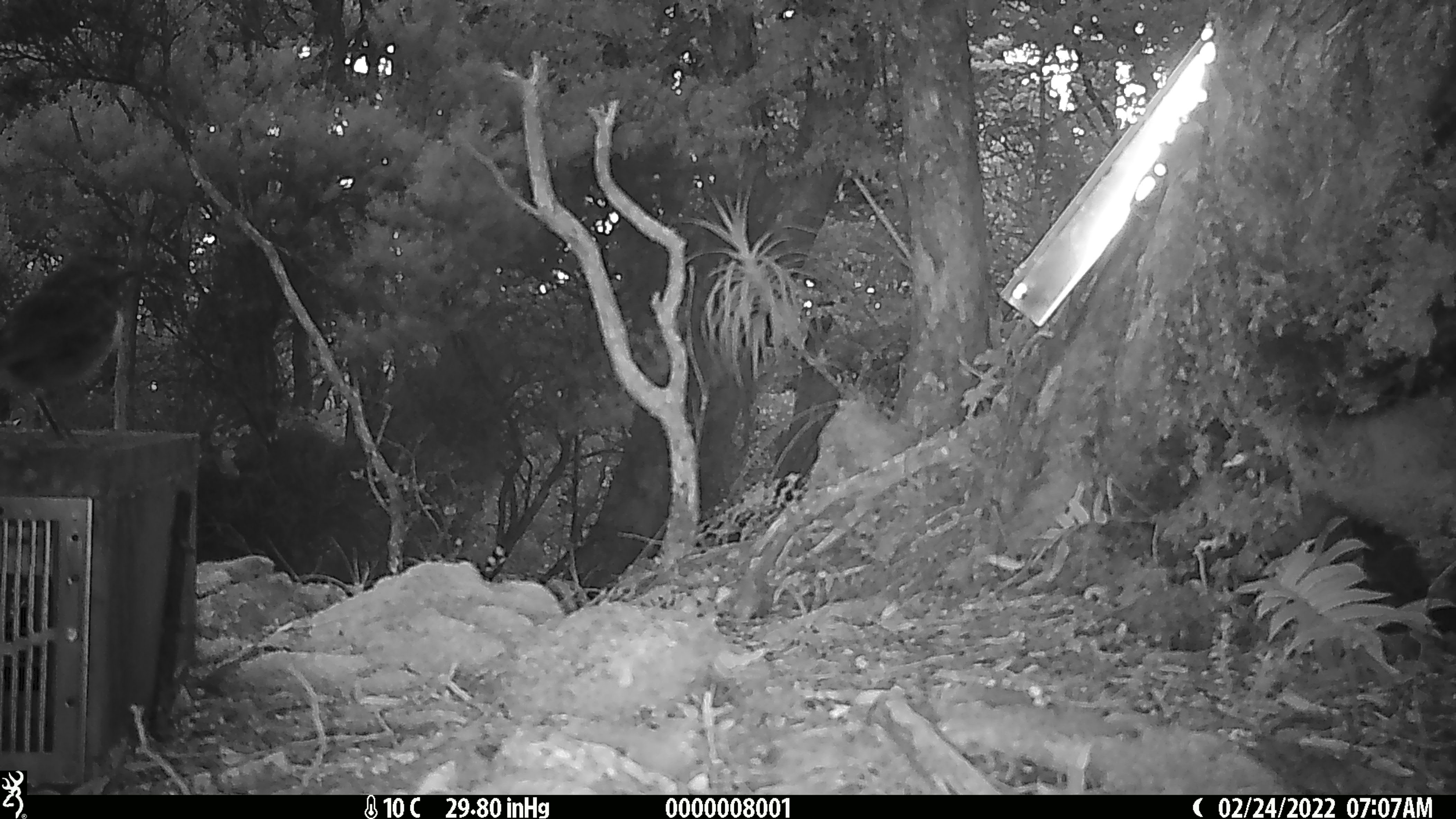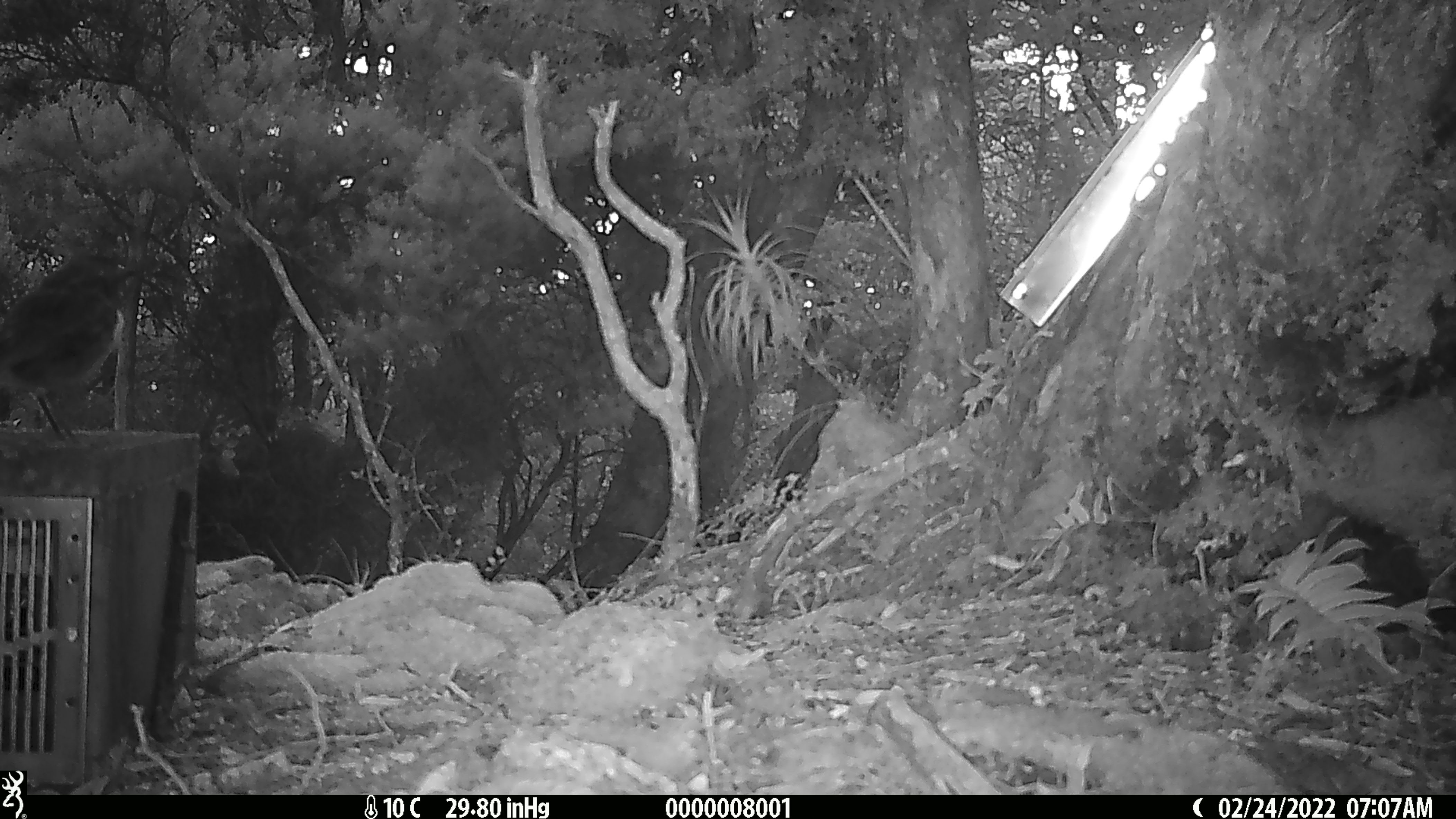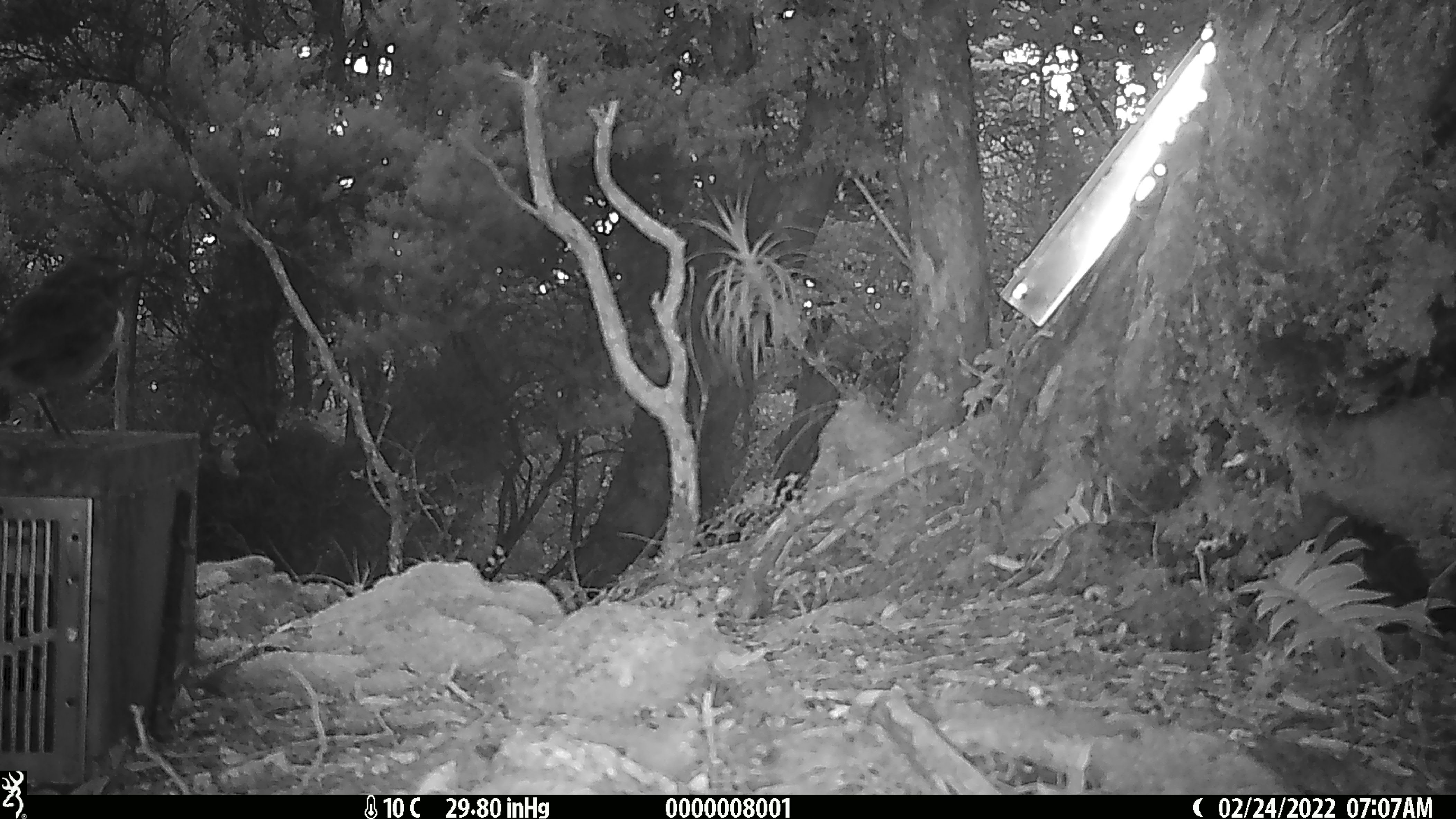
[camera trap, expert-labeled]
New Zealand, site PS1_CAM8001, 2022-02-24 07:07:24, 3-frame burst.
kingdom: Animalia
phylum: Chordata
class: Aves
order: Passeriformes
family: Petroicidae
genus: Petroica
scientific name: Petroica australis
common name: new zealand robin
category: robin